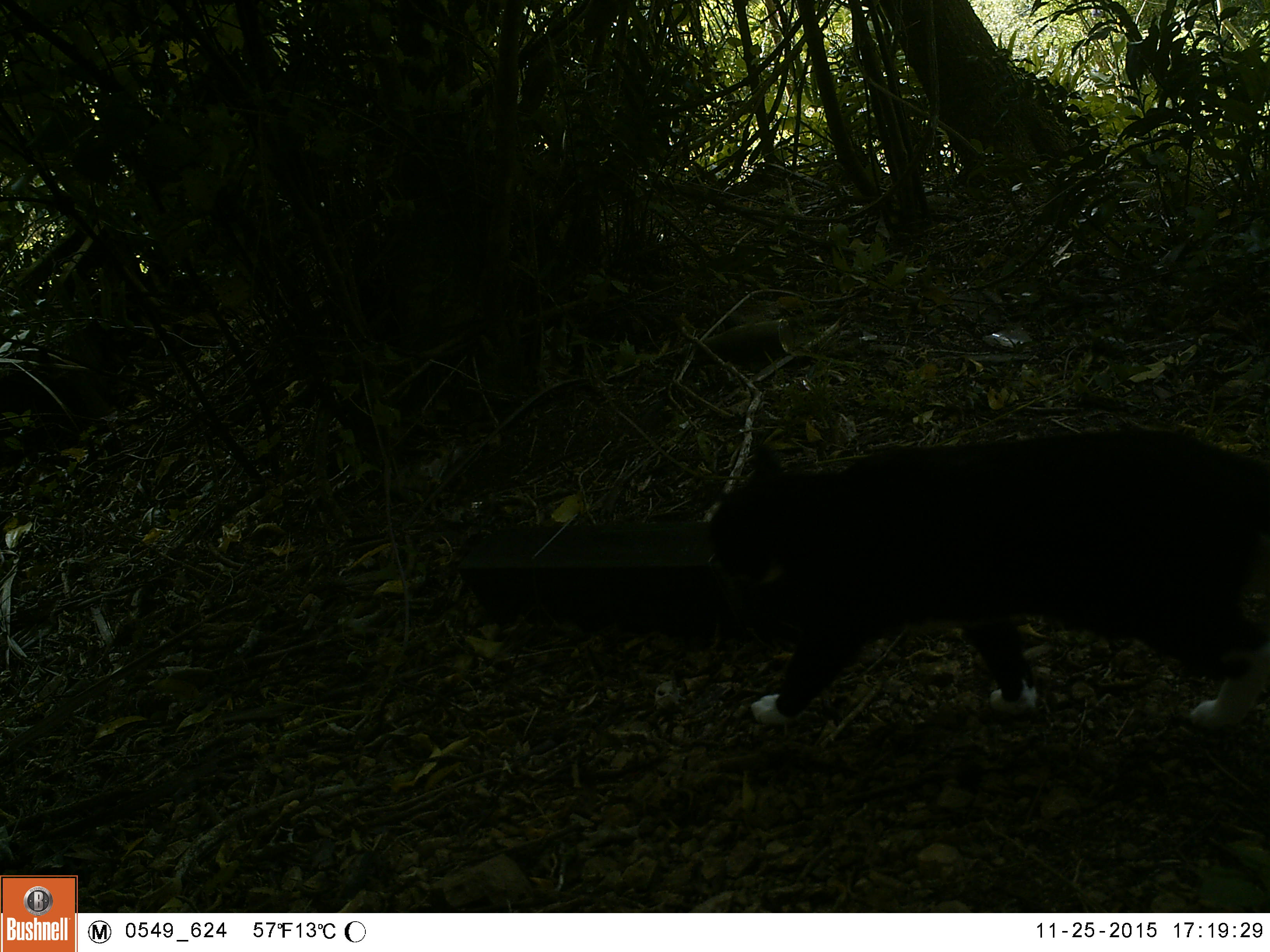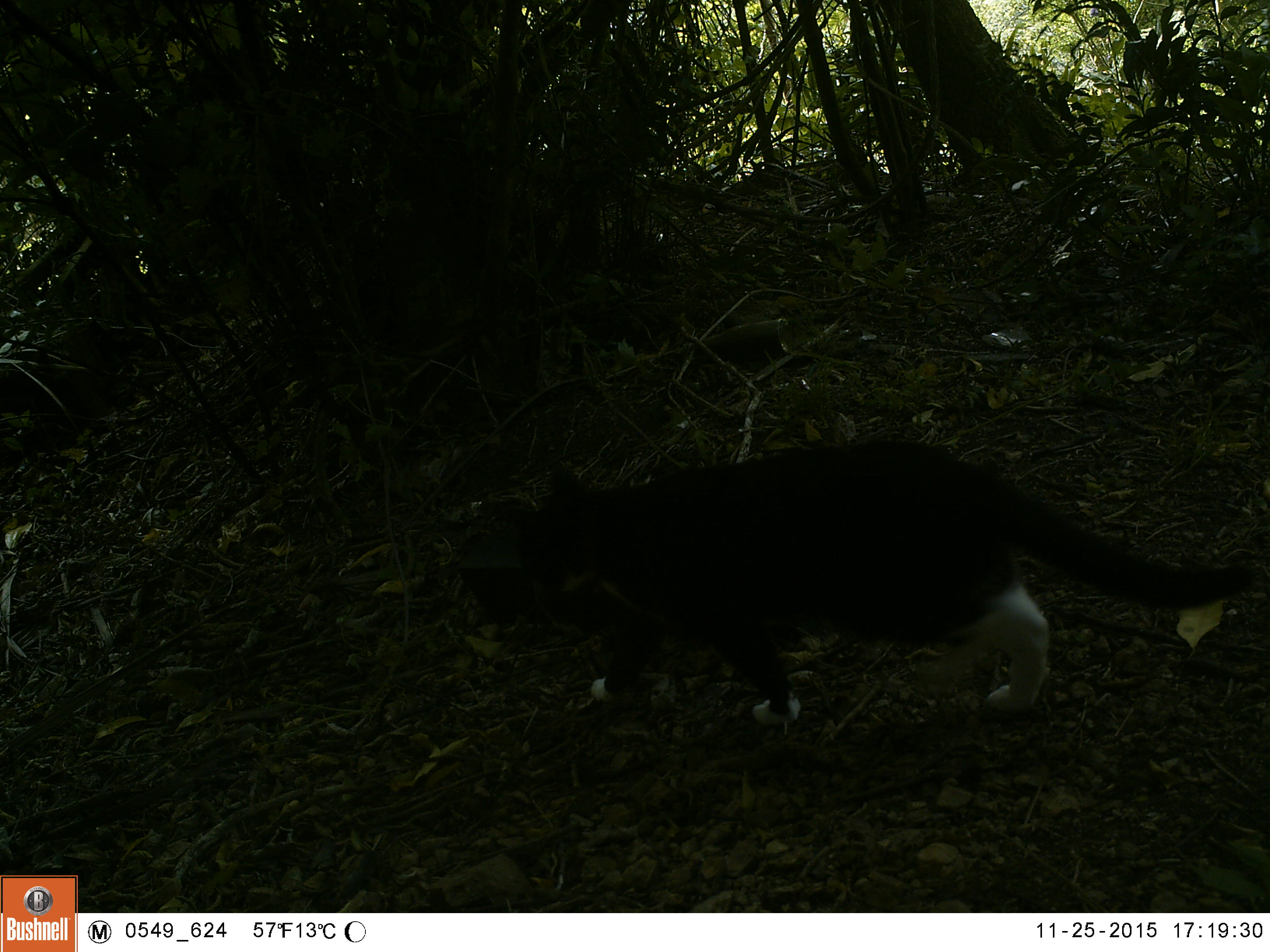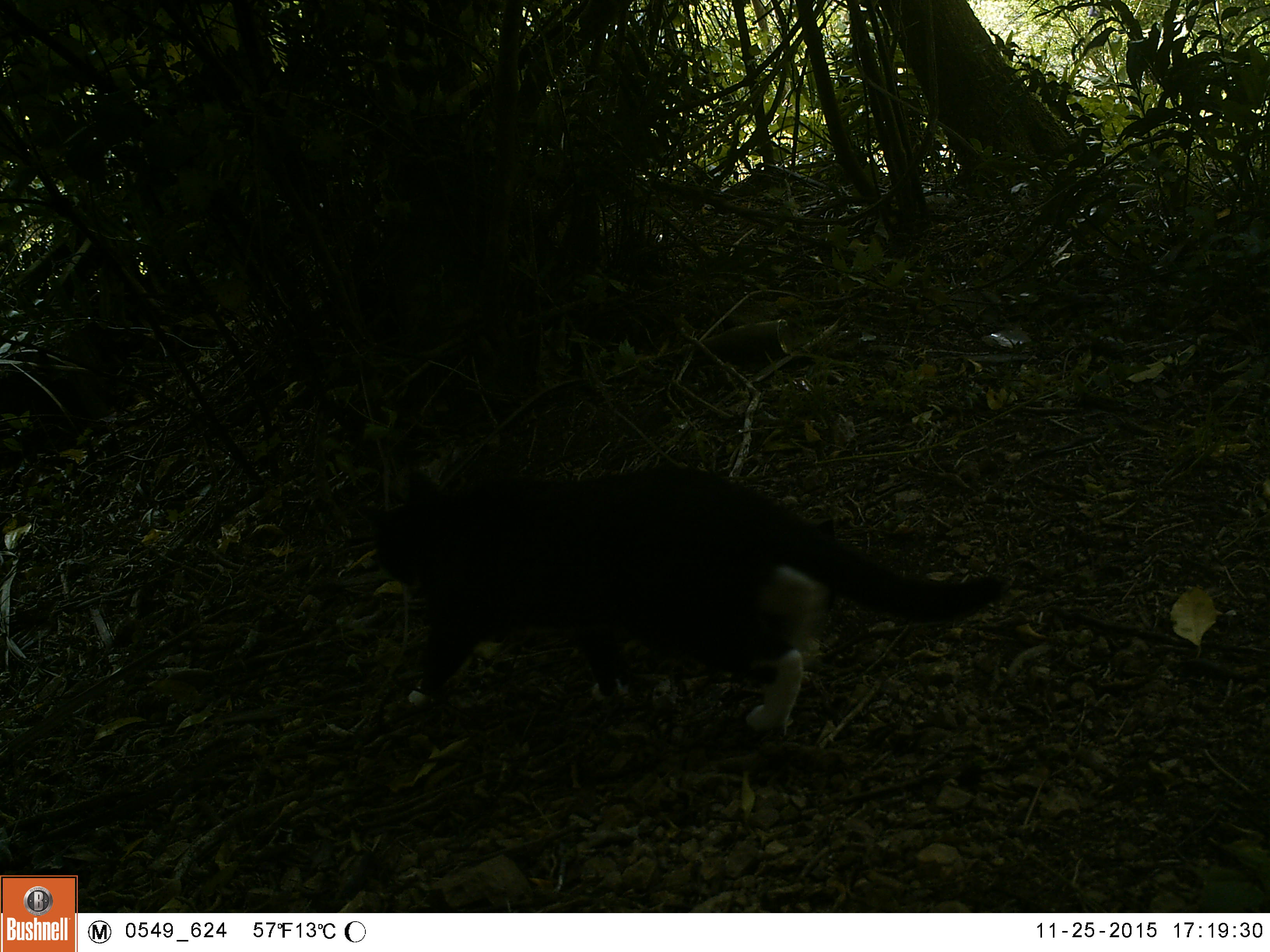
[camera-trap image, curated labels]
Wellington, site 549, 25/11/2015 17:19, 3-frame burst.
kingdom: Animalia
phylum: Chordata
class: Mammalia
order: Carnivora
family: Felidae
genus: Felis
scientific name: Felis catus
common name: cat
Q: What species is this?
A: Cat (Felis catus).